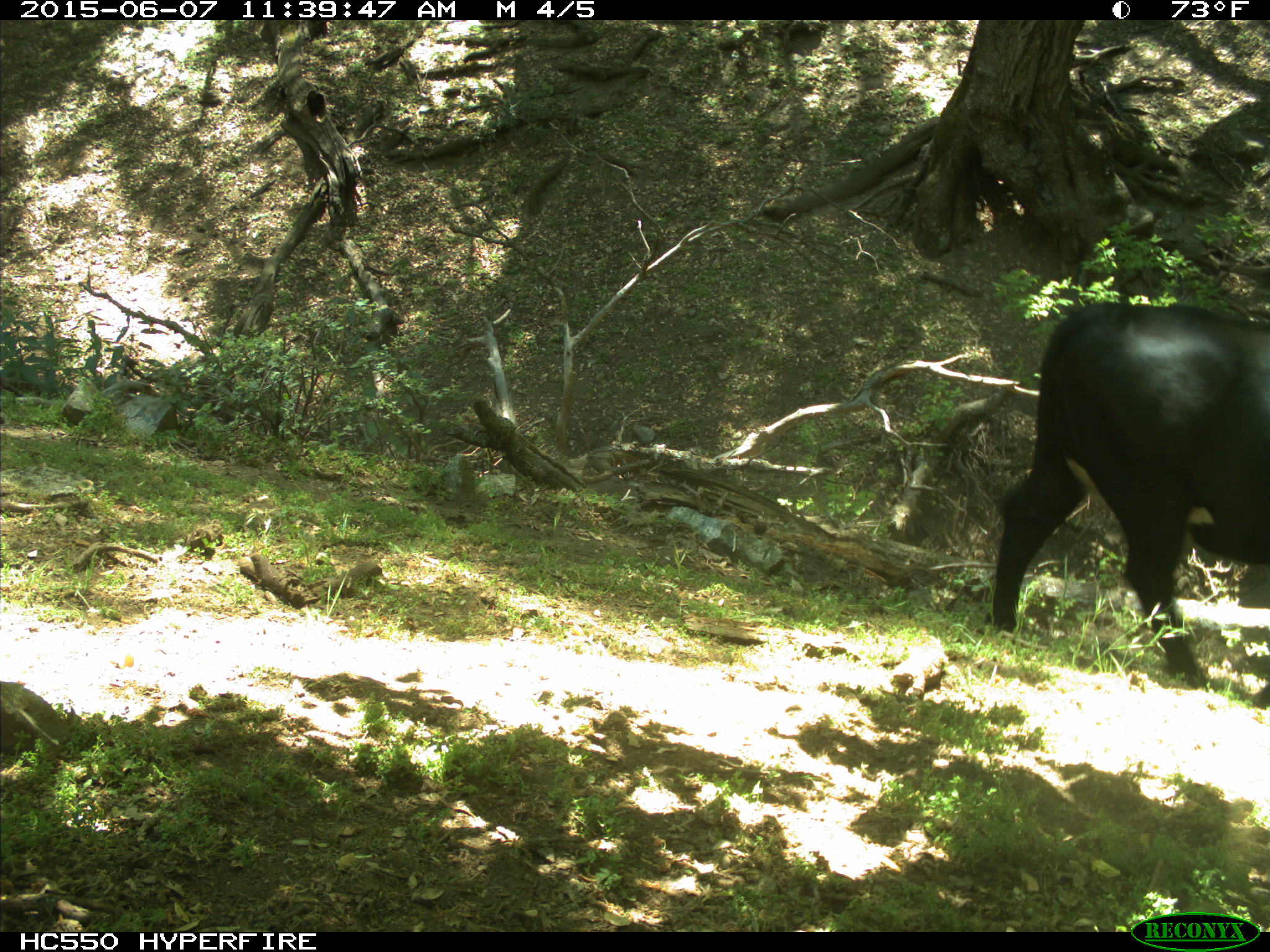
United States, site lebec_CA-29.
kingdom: Animalia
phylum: Chordata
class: Mammalia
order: Artiodactyla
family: Bovidae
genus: Bos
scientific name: Bos taurus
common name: domestic cow